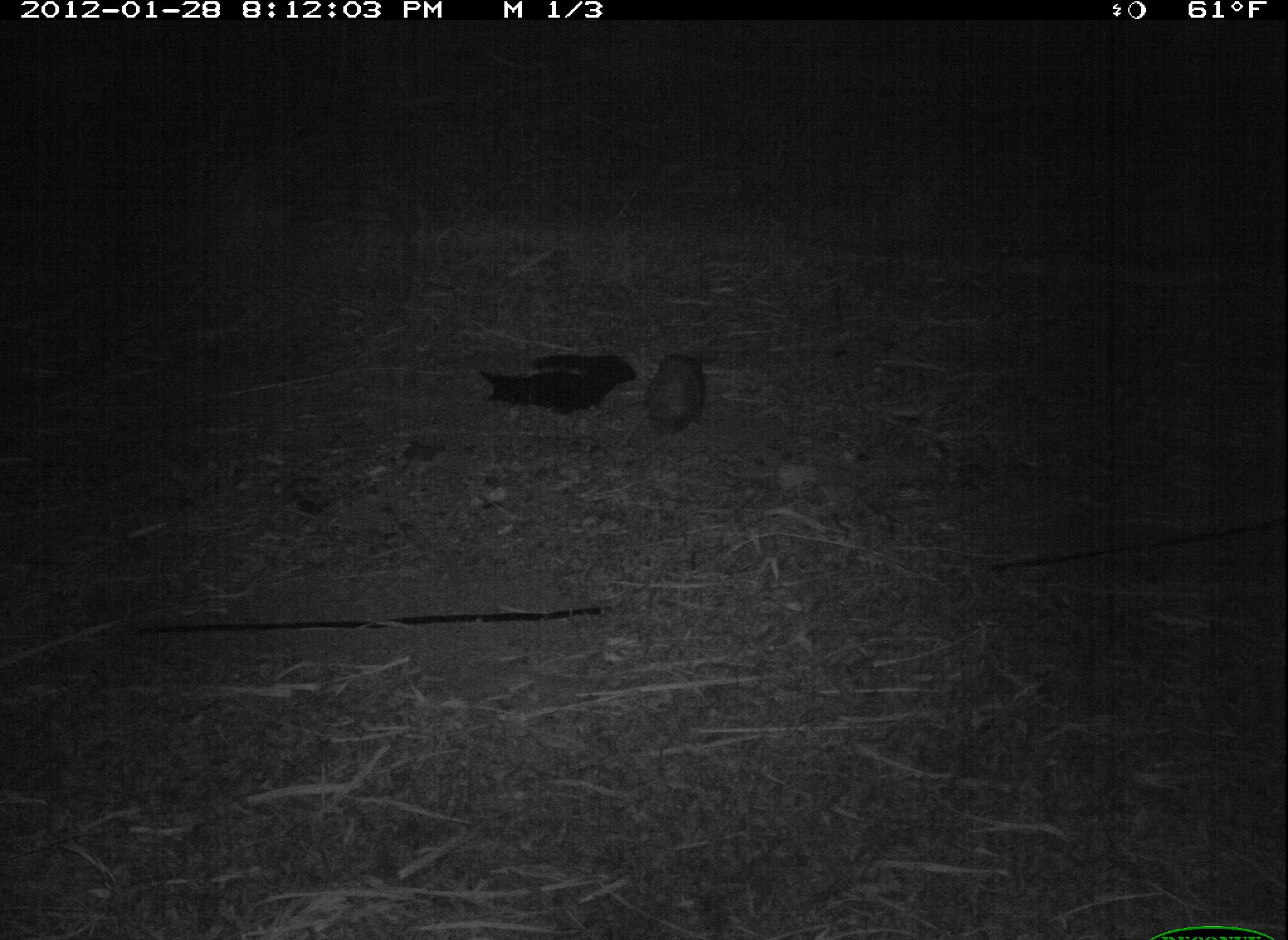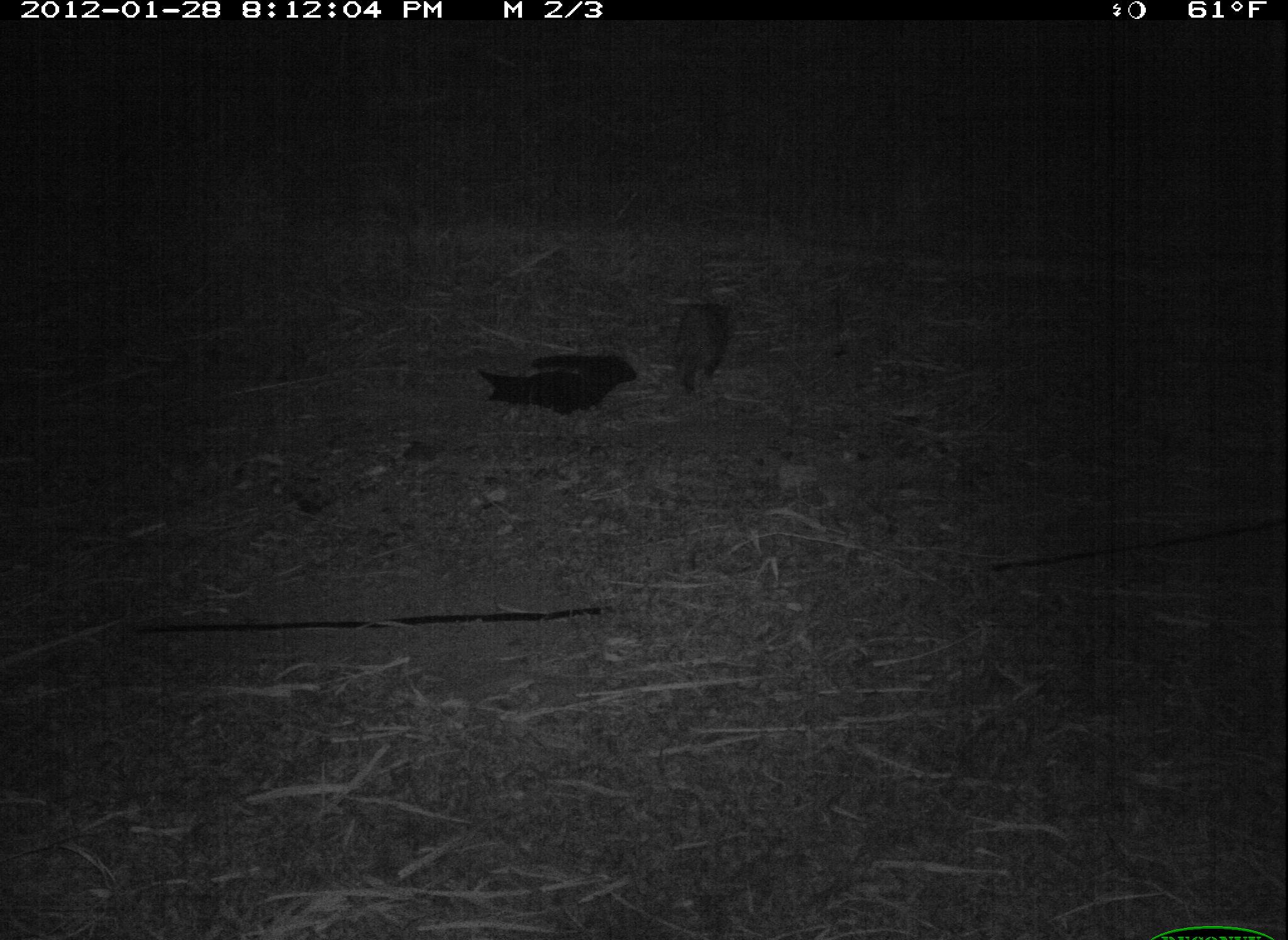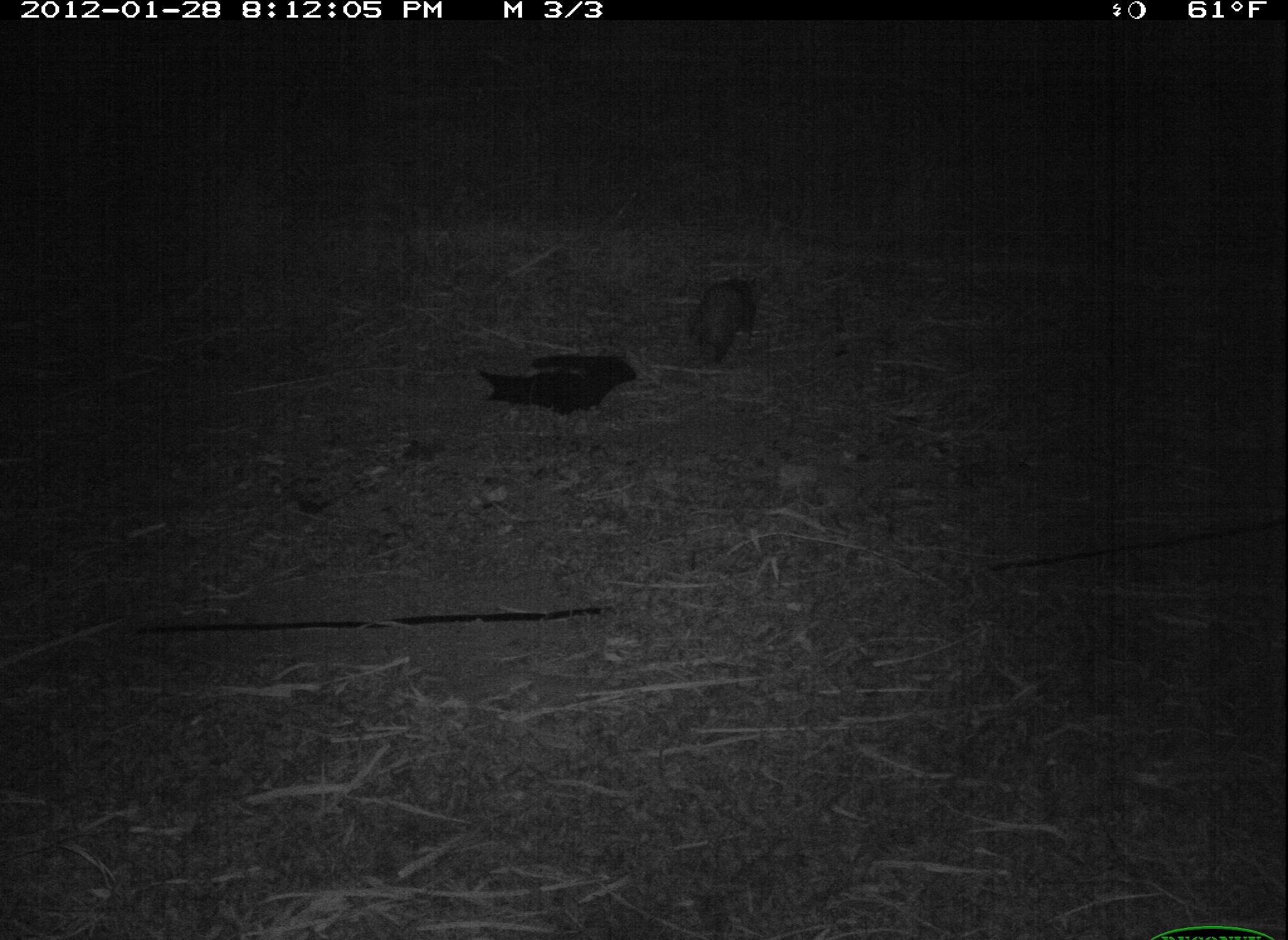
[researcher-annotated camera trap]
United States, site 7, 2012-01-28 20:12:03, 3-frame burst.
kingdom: Animalia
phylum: Chordata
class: Mammalia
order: Didelphimorphia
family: Didelphidae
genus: Didelphis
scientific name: Didelphis virginiana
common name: virginia opossum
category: opossum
Opossum (virginia opossum) (Didelphis virginiana).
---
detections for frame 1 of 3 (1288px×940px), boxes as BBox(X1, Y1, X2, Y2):
opossum: BBox(626, 335, 721, 443)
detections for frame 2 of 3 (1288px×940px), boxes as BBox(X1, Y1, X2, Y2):
opossum: BBox(668, 285, 770, 409)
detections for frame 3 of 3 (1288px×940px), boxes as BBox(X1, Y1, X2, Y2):
opossum: BBox(660, 256, 791, 388)